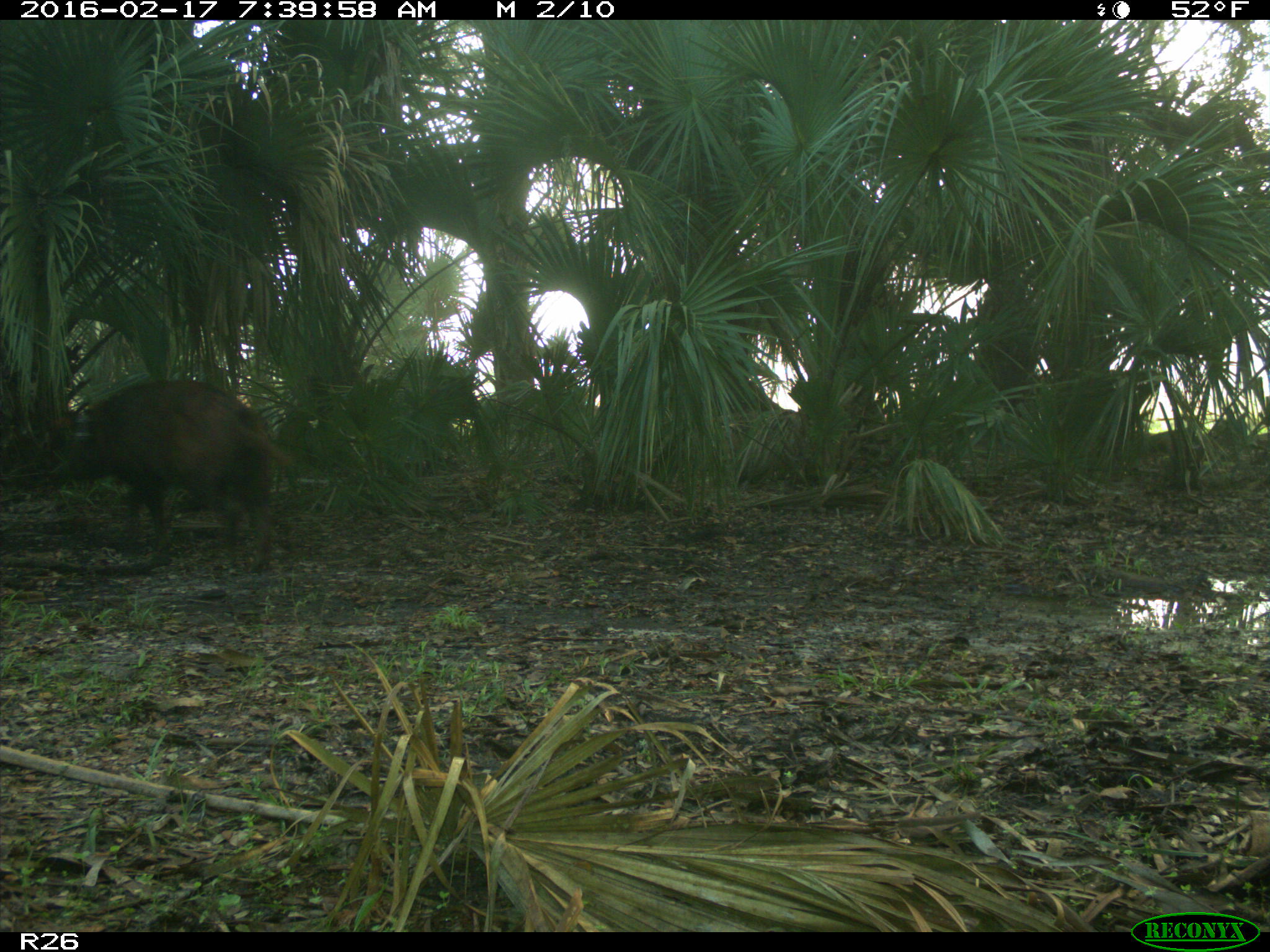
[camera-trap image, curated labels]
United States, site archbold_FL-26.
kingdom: Animalia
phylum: Chordata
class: Mammalia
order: Artiodactyla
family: Suidae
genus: Sus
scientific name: Sus scrofa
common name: wild boar